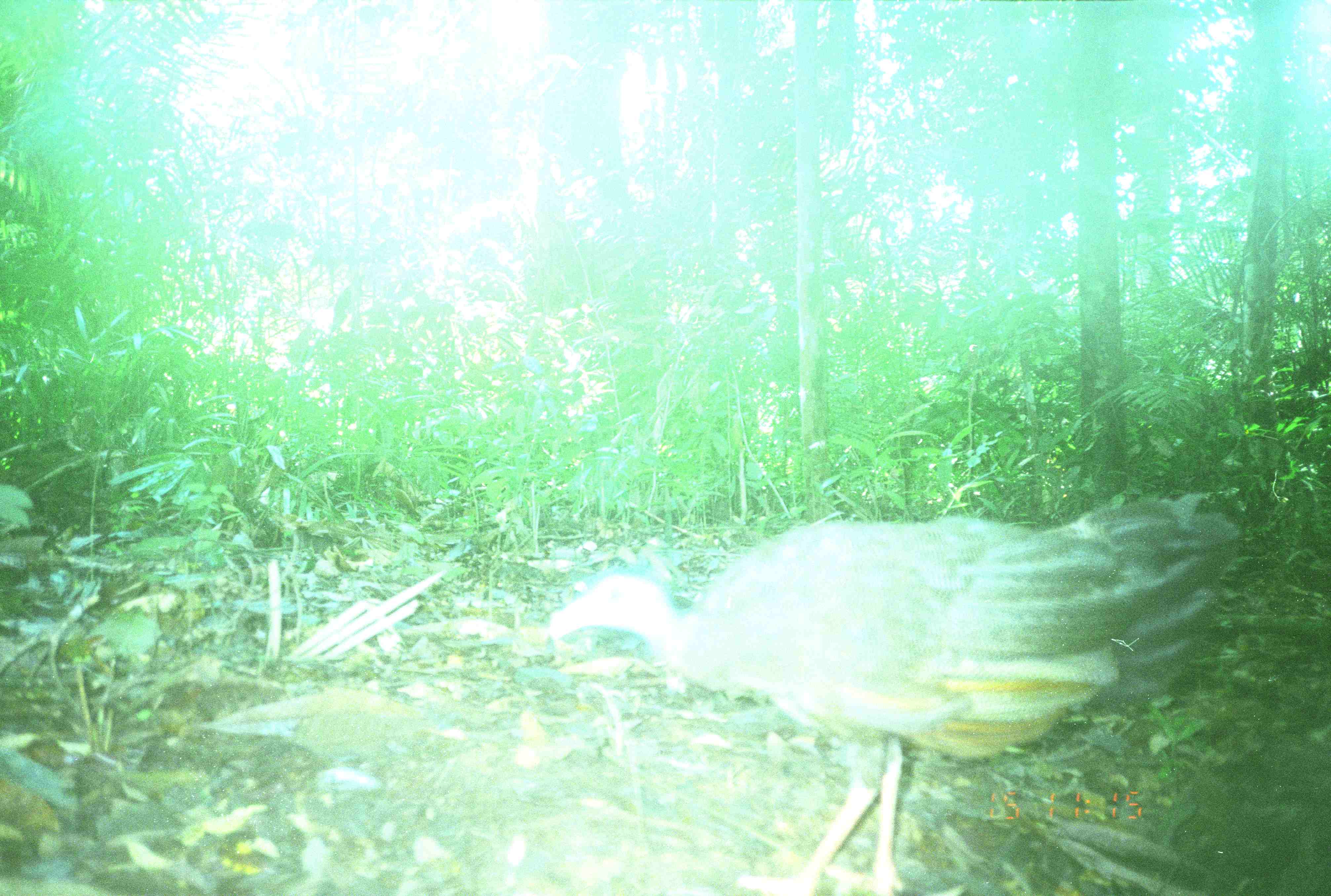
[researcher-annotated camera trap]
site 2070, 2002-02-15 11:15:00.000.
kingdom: Animalia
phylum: Chordata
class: Aves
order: Galliformes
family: Phasianidae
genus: Argusianus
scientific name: Argusianus argus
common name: great argus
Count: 1.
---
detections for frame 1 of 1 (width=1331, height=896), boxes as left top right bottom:
argusianus argus: 545 490 1238 896